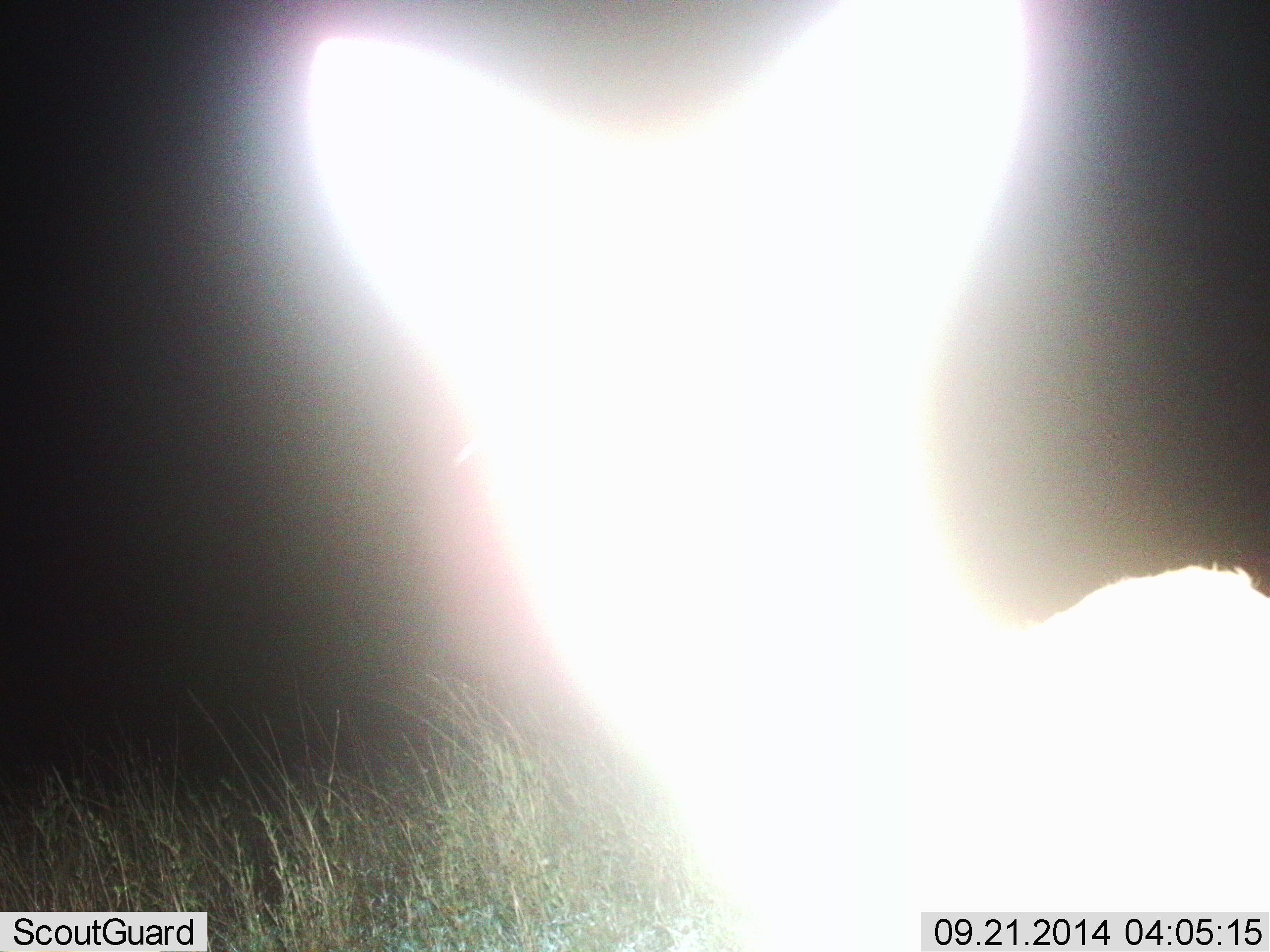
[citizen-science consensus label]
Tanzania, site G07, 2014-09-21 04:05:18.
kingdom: Animalia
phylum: Chordata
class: Mammalia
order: Carnivora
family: Felidae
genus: Leptailurus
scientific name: Leptailurus serval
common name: serval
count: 1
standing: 100%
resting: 0%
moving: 0%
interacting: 0%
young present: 0%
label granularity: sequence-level